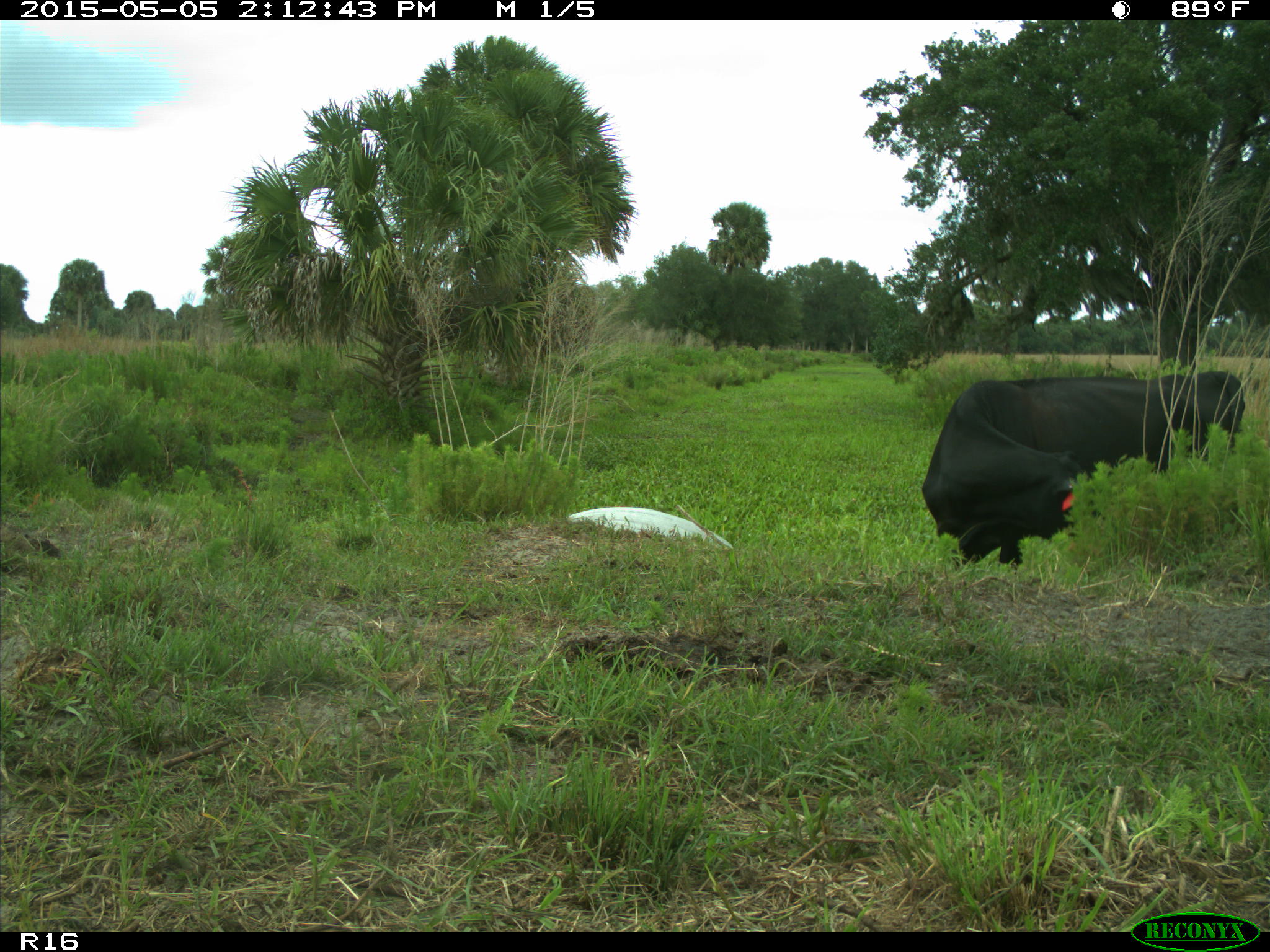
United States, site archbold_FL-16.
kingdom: Animalia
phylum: Chordata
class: Mammalia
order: Artiodactyla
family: Bovidae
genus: Bos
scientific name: Bos taurus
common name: domestic cow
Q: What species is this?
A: Bos taurus (domestic cow).